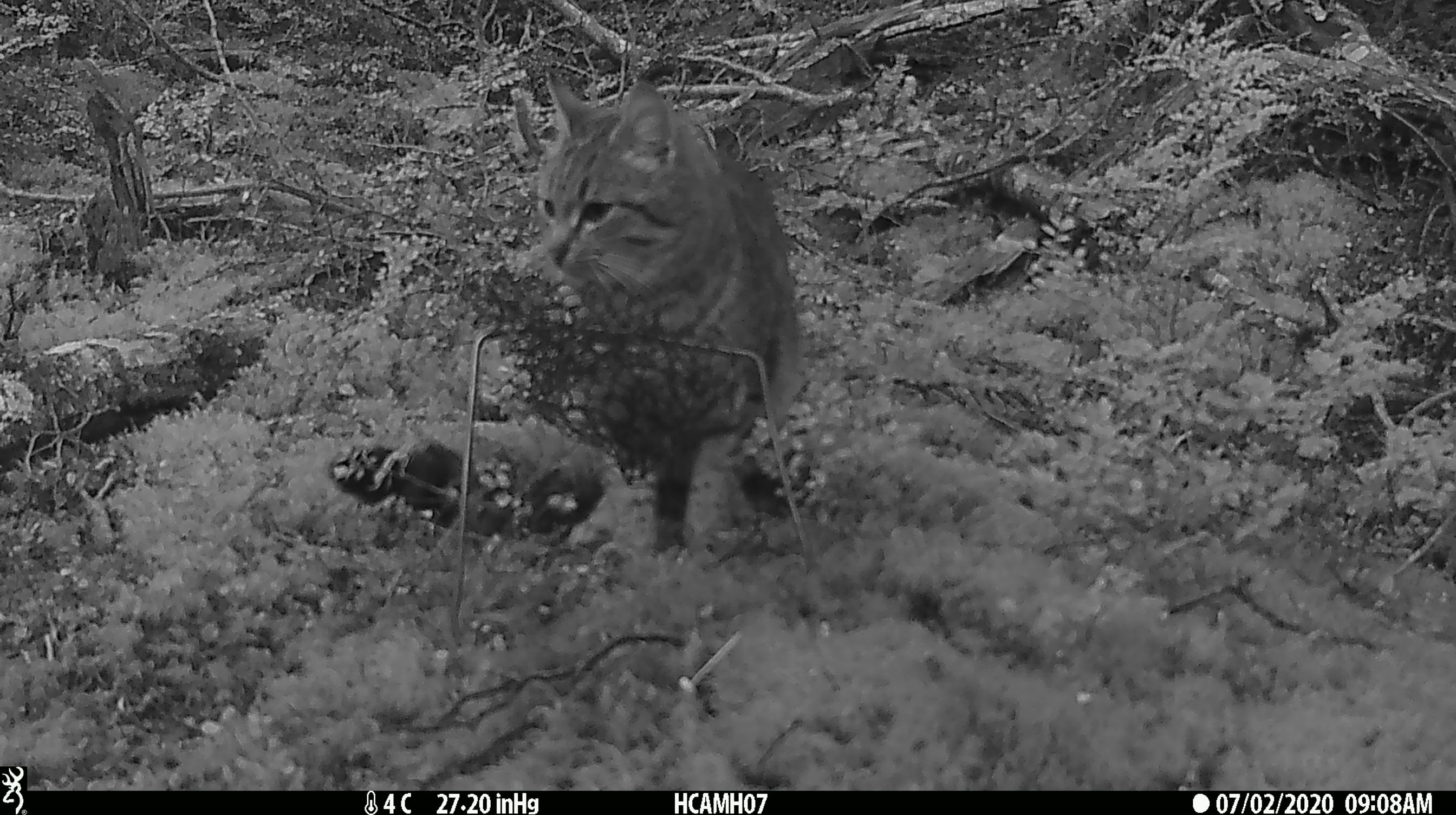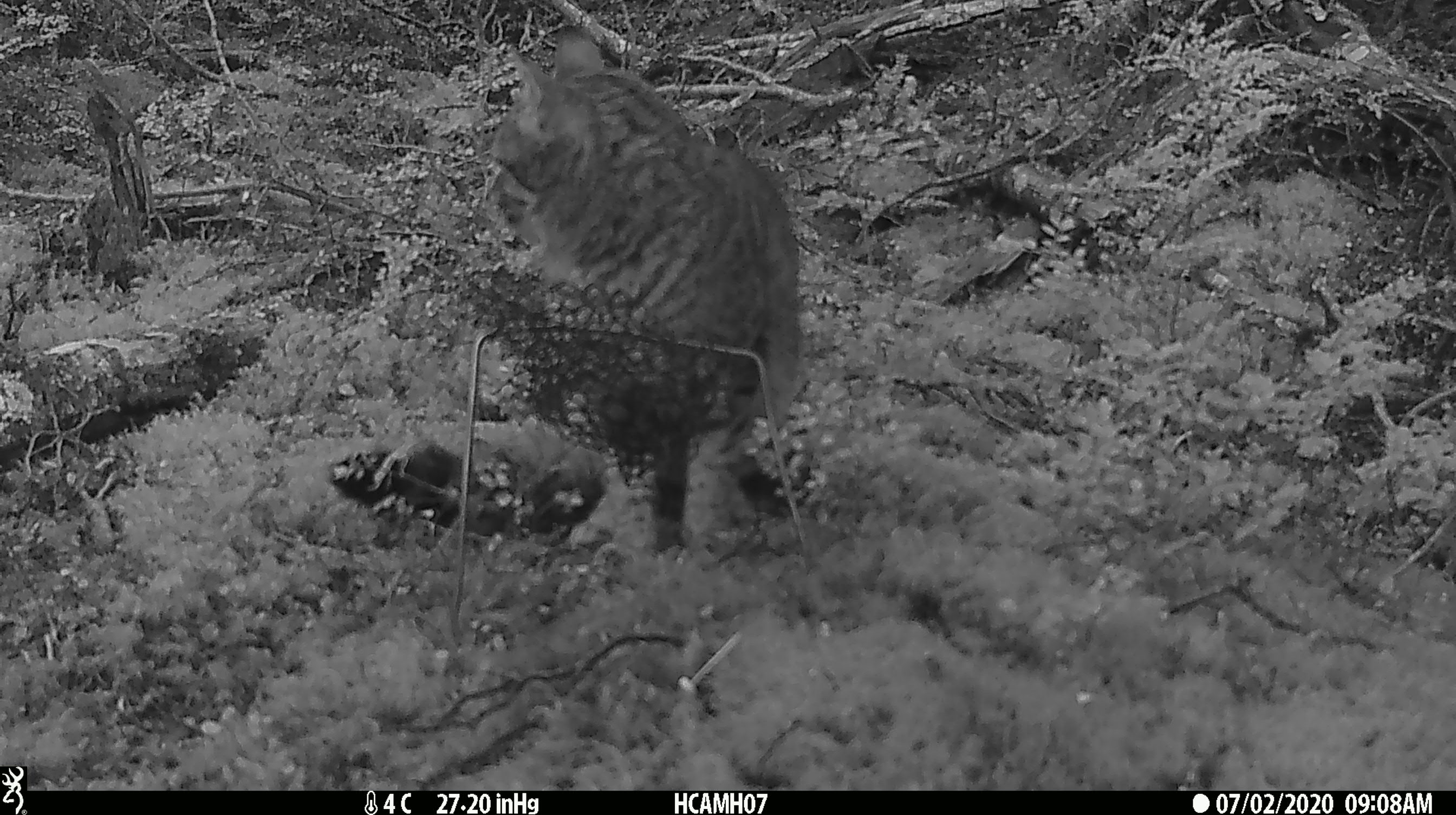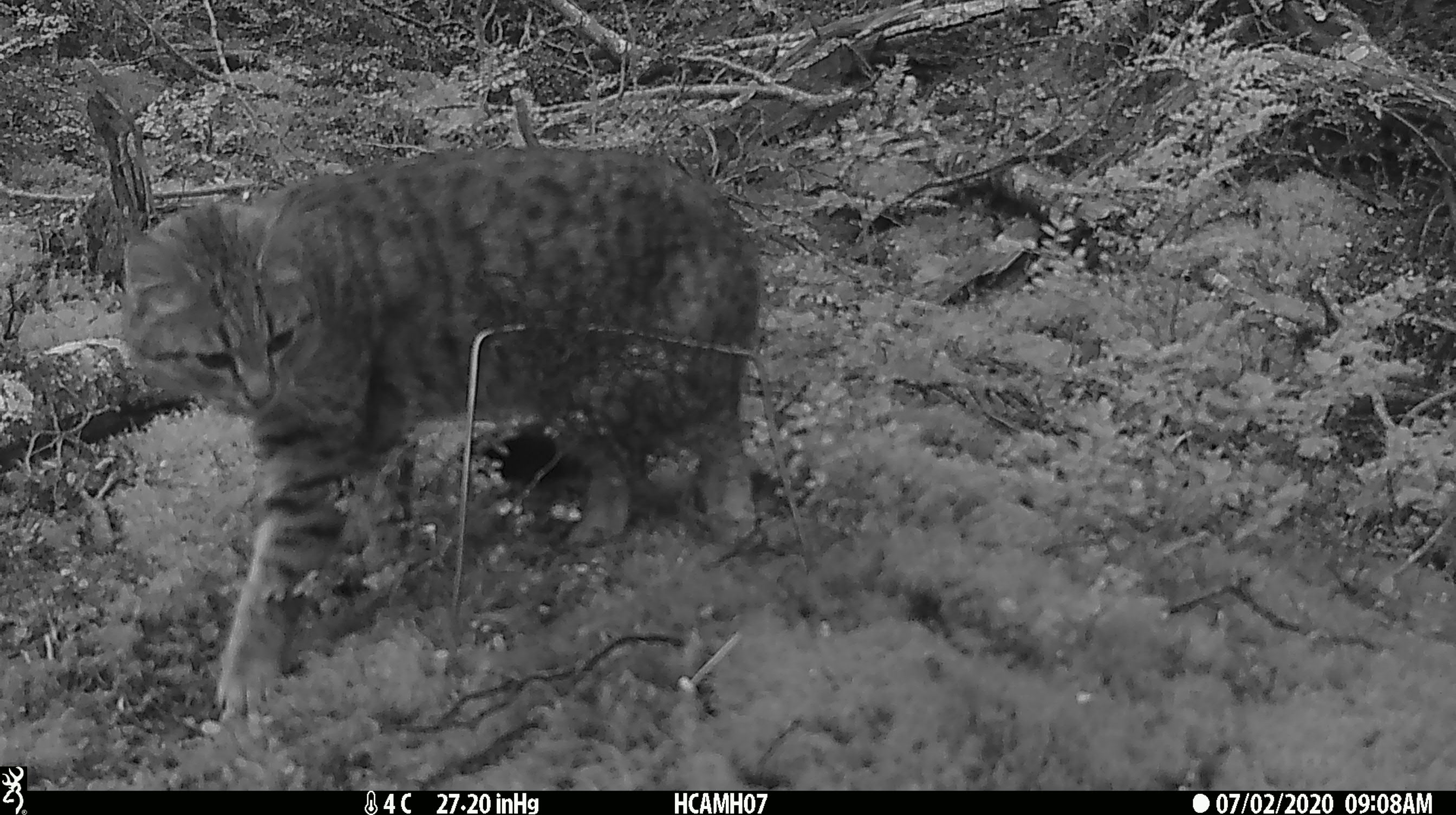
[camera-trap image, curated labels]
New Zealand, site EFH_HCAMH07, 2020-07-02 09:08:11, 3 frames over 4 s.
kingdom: Animalia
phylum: Chordata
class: Mammalia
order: Carnivora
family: Felidae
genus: Felis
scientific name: Felis catus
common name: domestic cat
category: cat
Cat (domestic cat) (Felis catus).